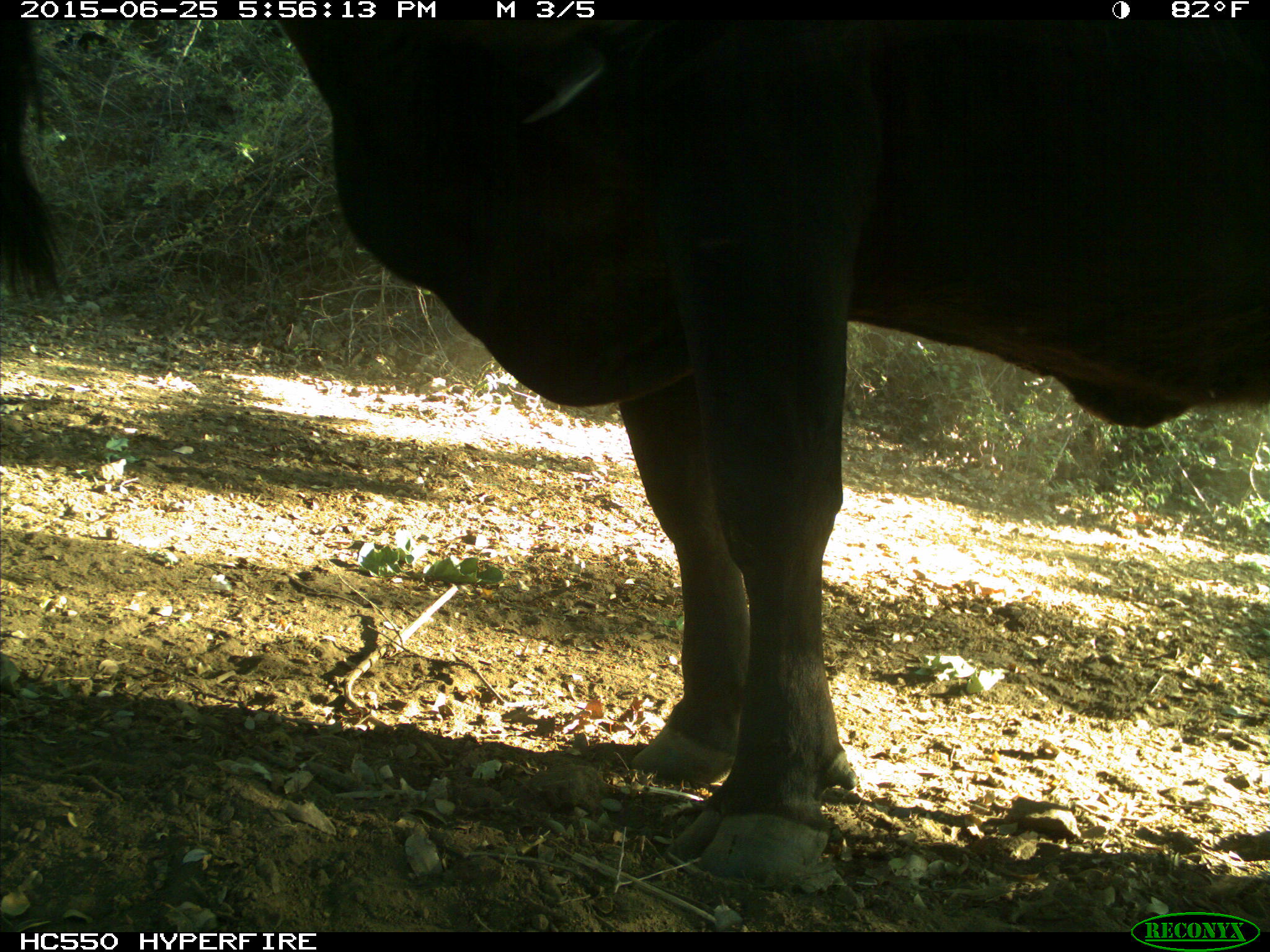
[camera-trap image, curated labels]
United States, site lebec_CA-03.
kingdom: Animalia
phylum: Chordata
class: Mammalia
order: Artiodactyla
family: Bovidae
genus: Bos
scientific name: Bos taurus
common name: domestic cow